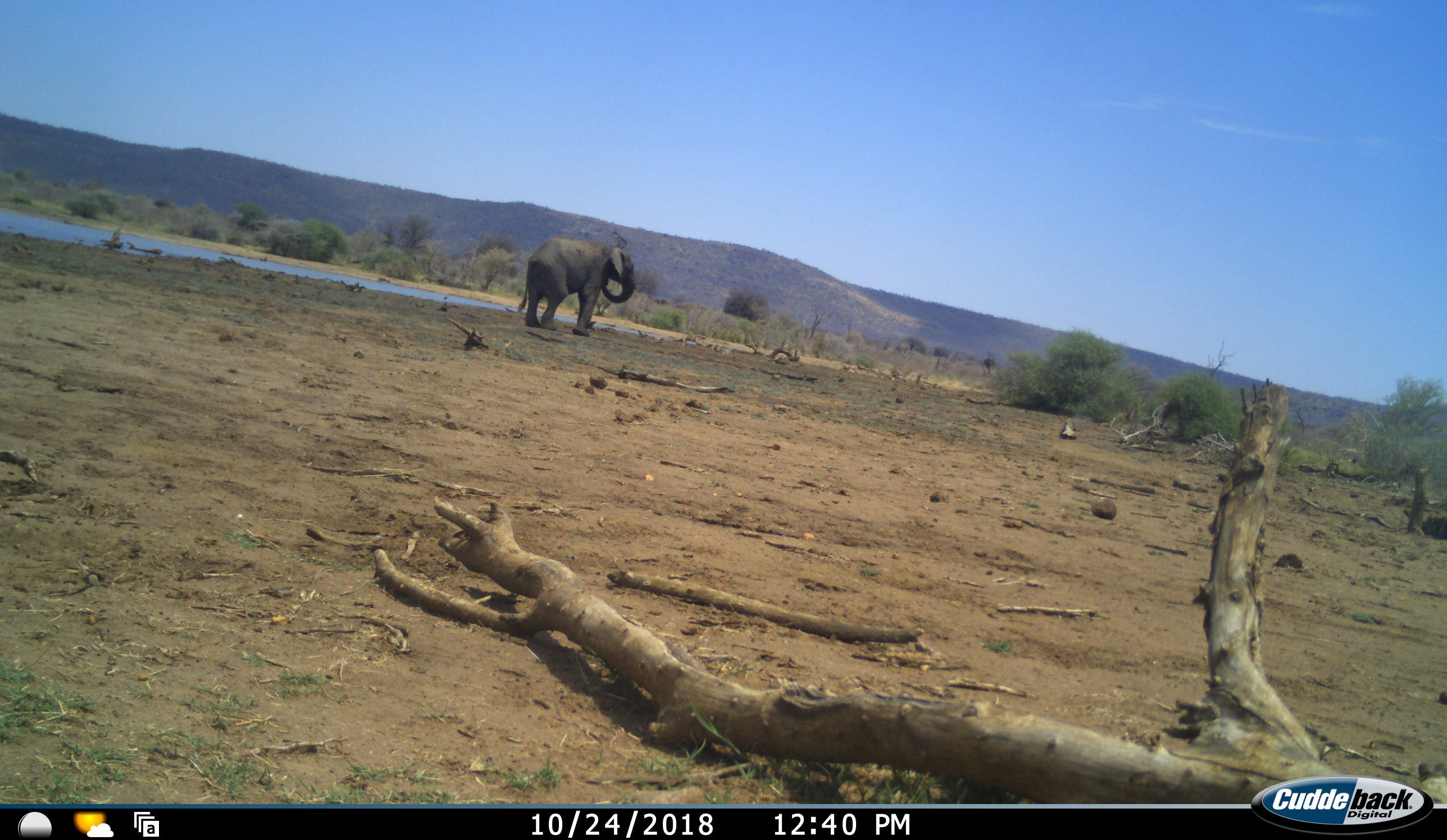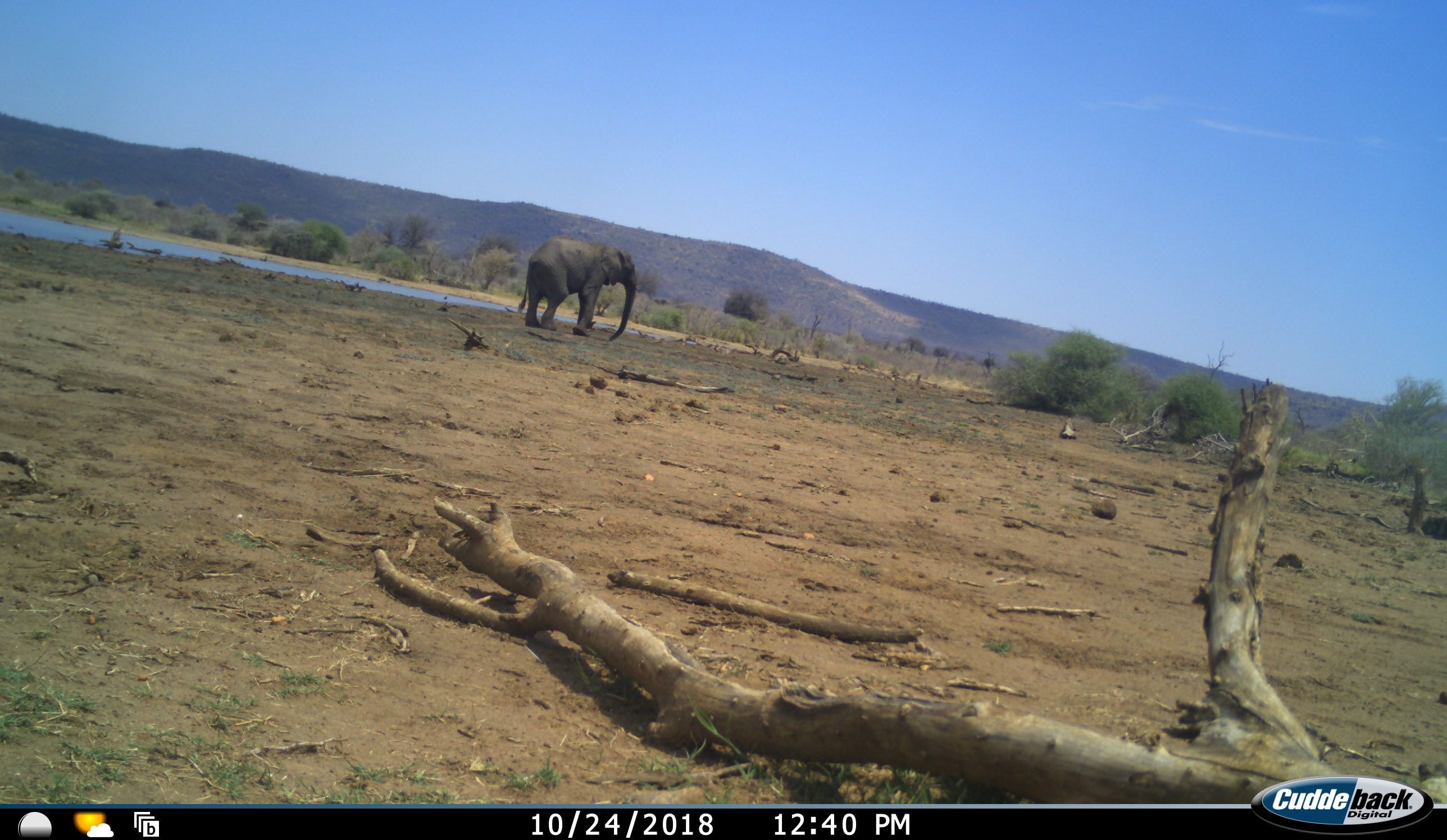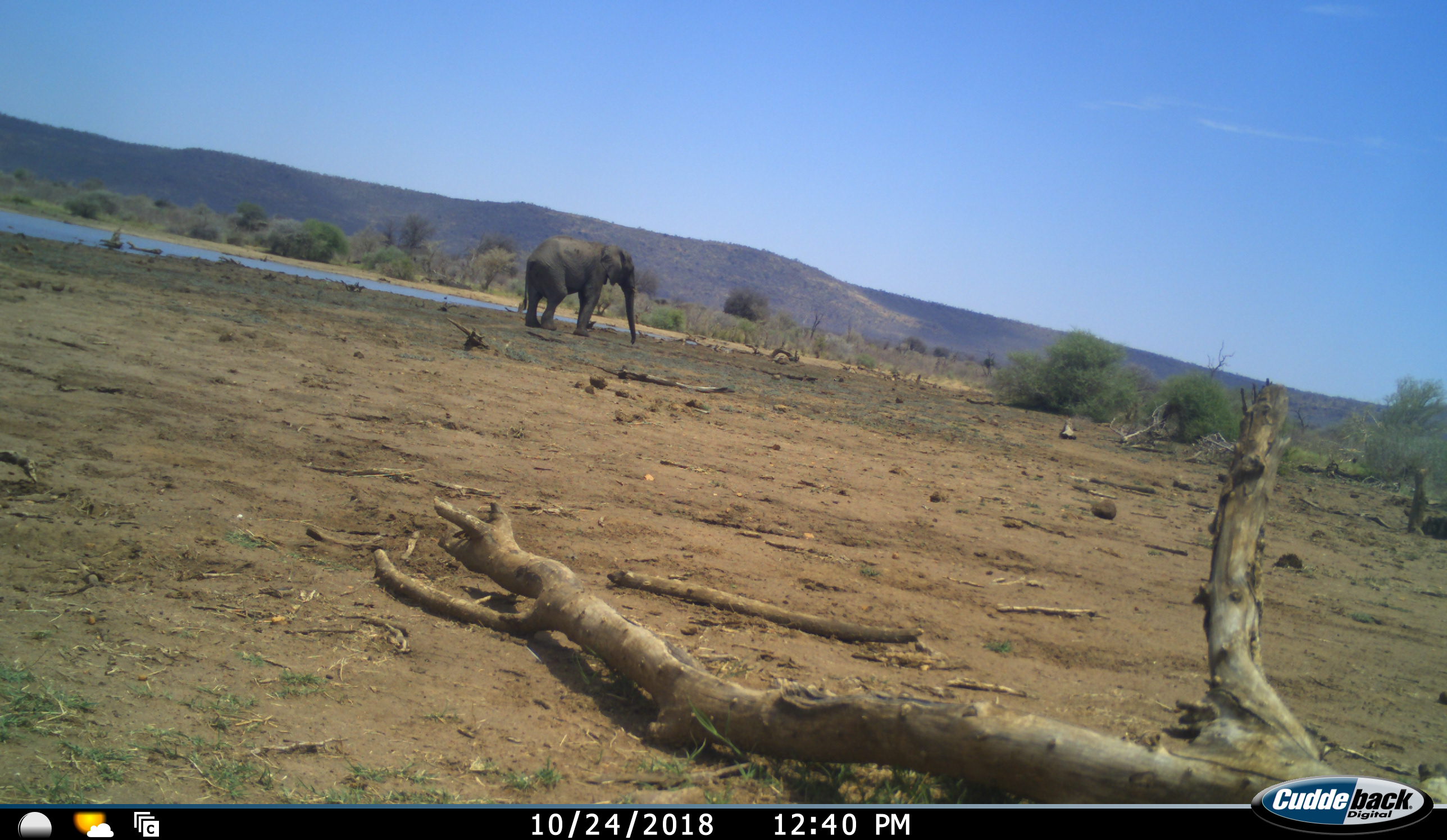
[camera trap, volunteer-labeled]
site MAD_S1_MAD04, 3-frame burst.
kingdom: Animalia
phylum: Chordata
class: Mammalia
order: Proboscidea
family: Elephantidae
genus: Loxodonta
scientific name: Loxodonta africana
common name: african bush elephant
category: elephant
Elephant (african bush elephant) (Loxodonta africana), count 1. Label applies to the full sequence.